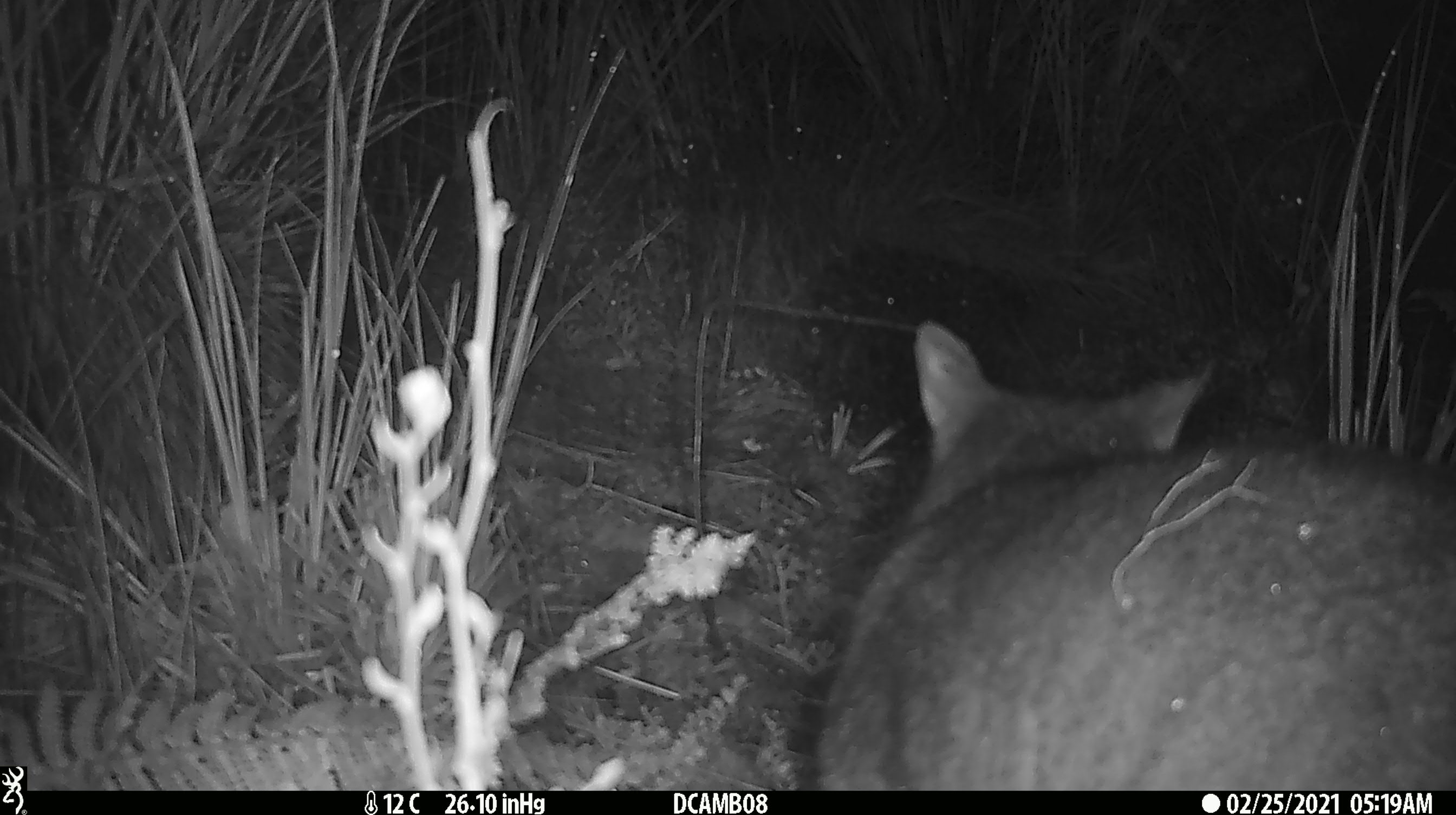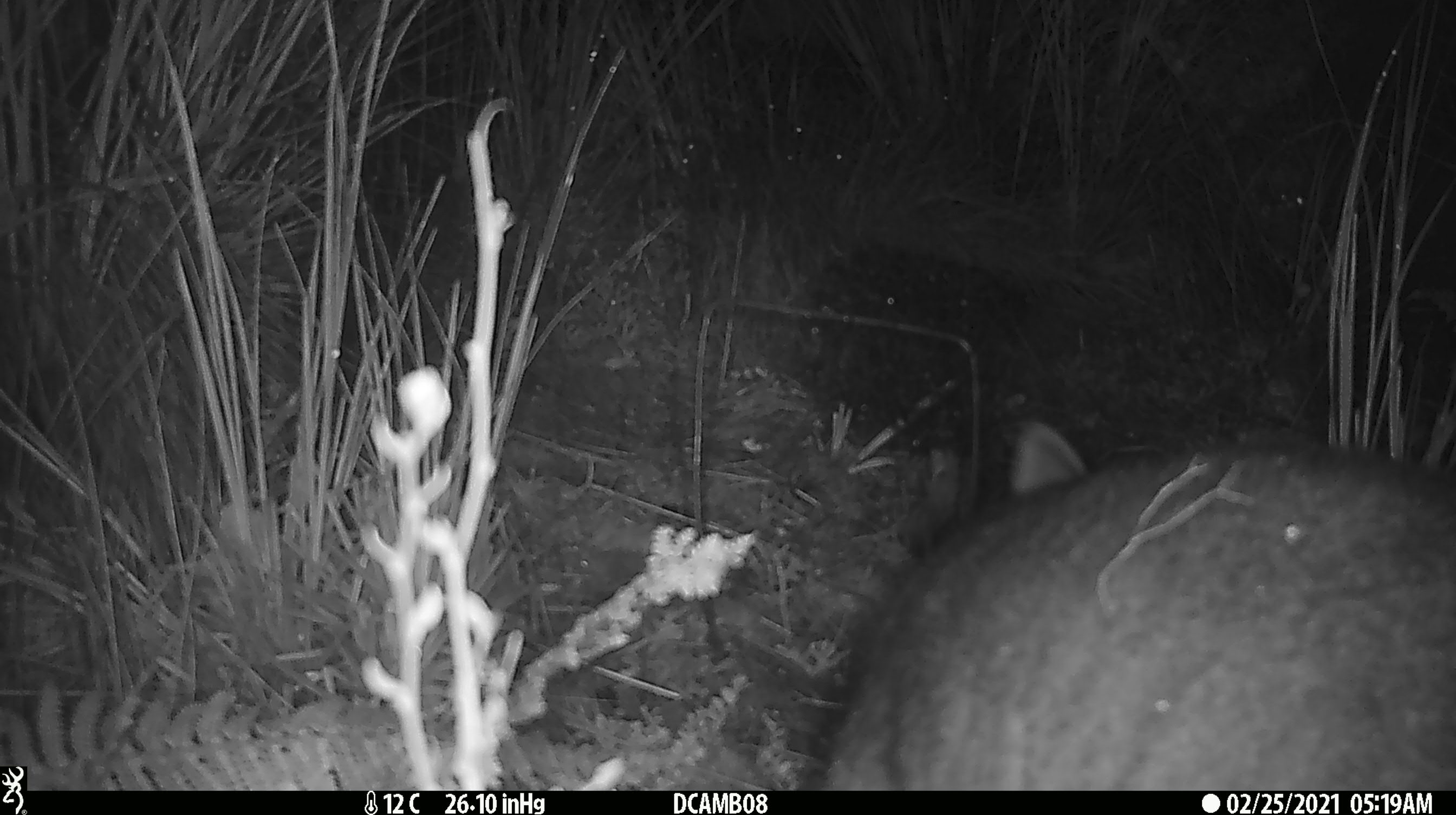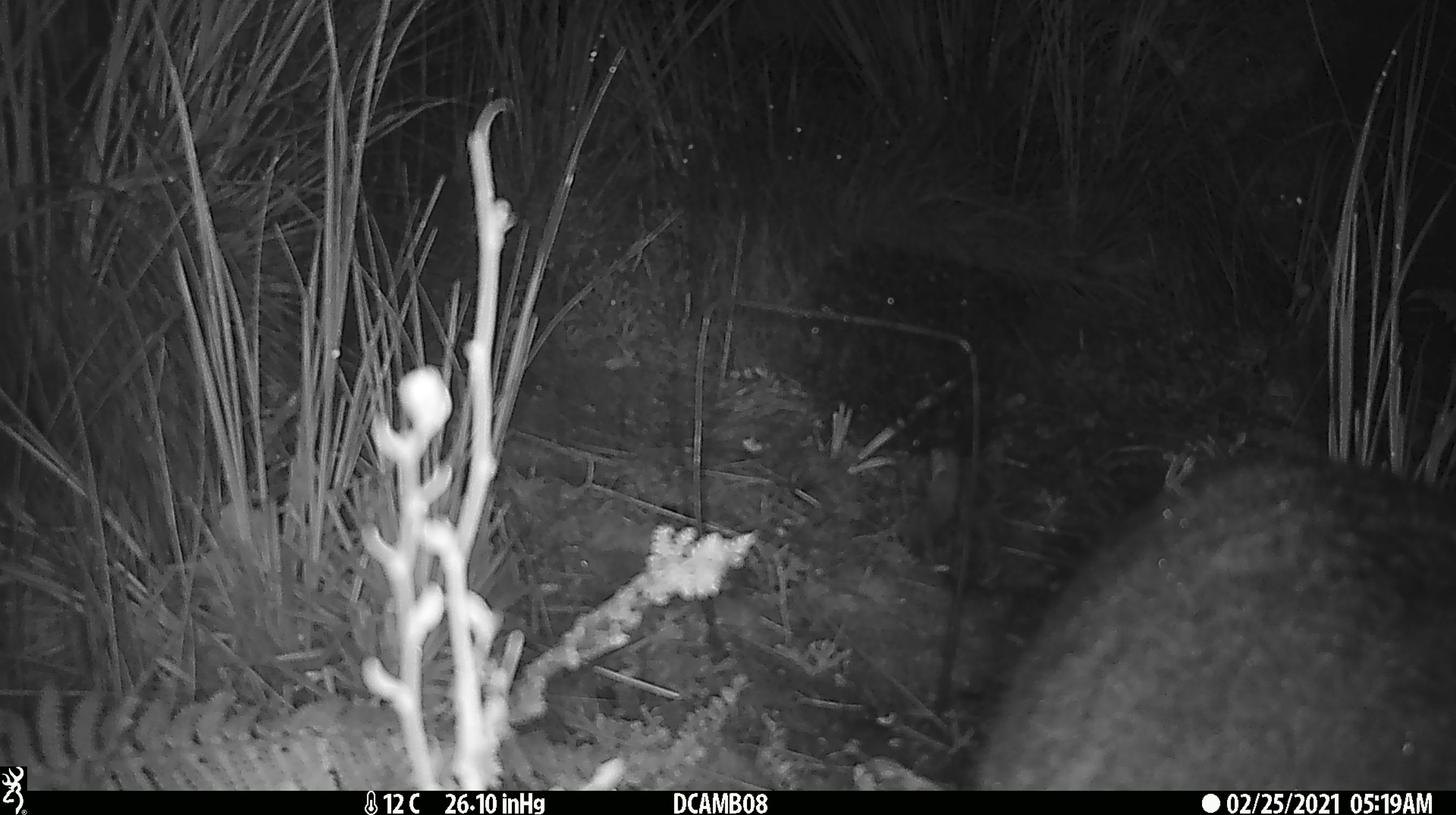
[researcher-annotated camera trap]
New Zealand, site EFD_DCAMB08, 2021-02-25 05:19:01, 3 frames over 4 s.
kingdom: Animalia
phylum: Chordata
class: Mammalia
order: Diprotodontia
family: Phalangeridae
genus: Trichosurus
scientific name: Trichosurus vulpecula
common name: common brushtail possum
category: possum